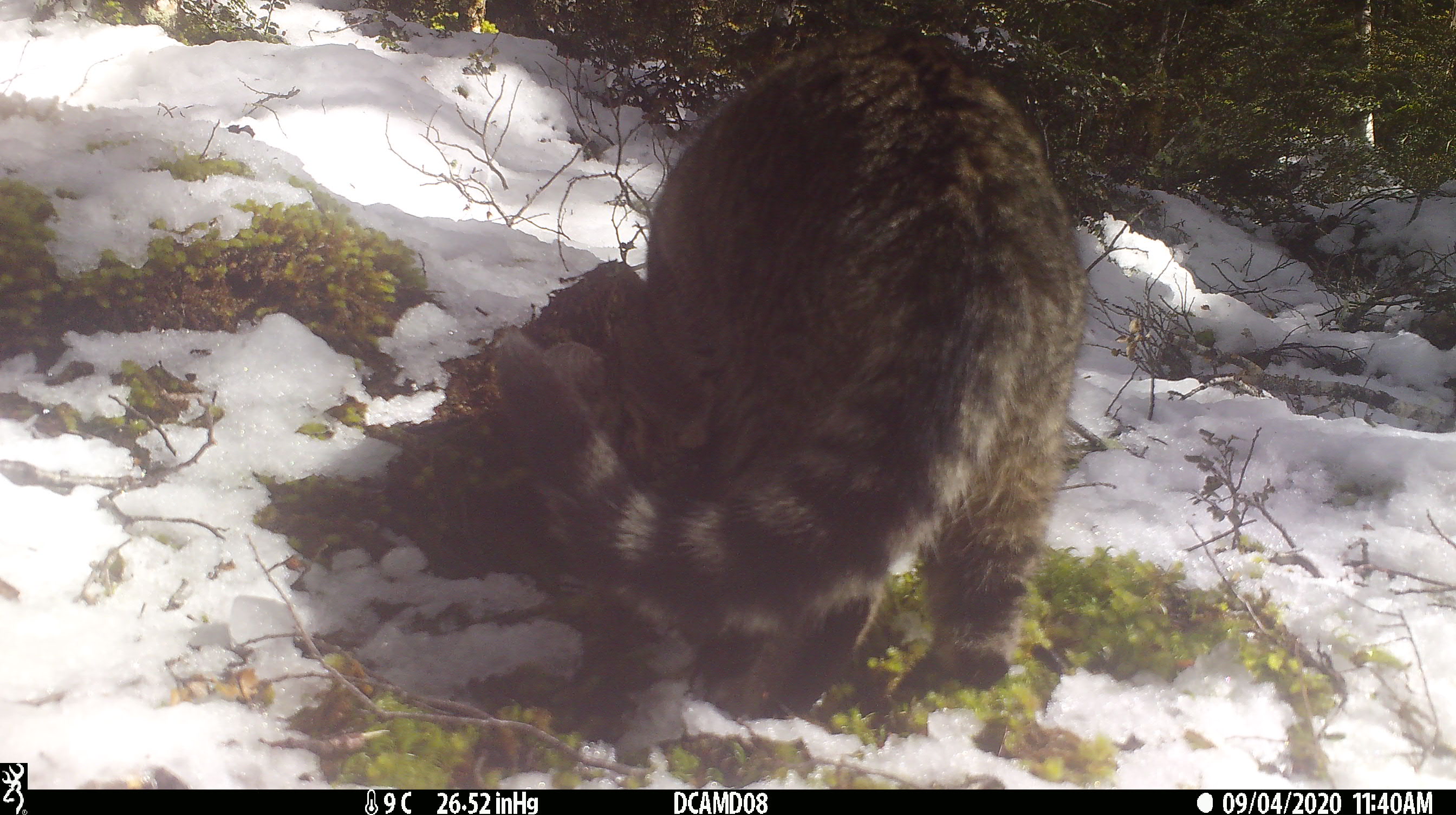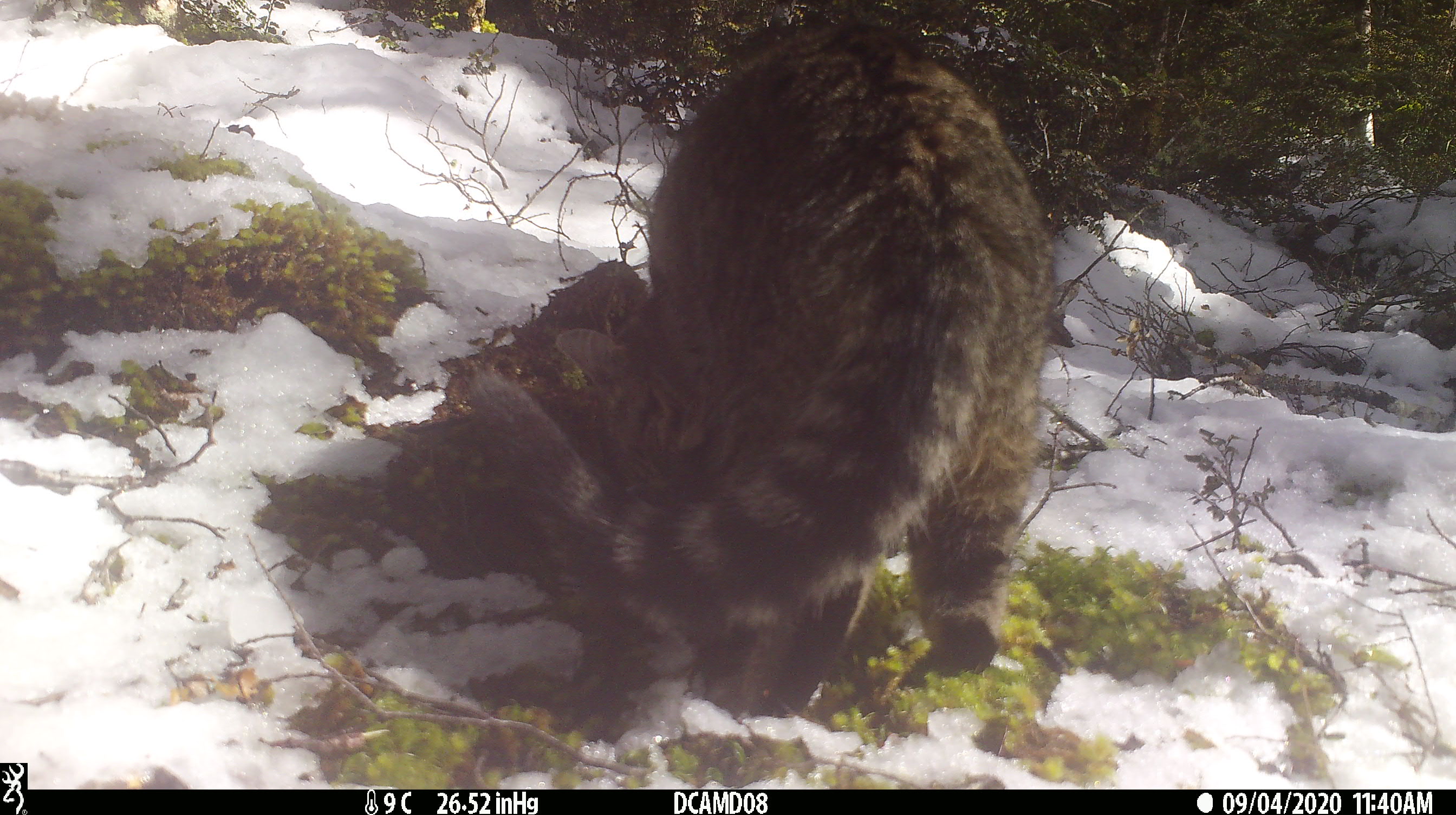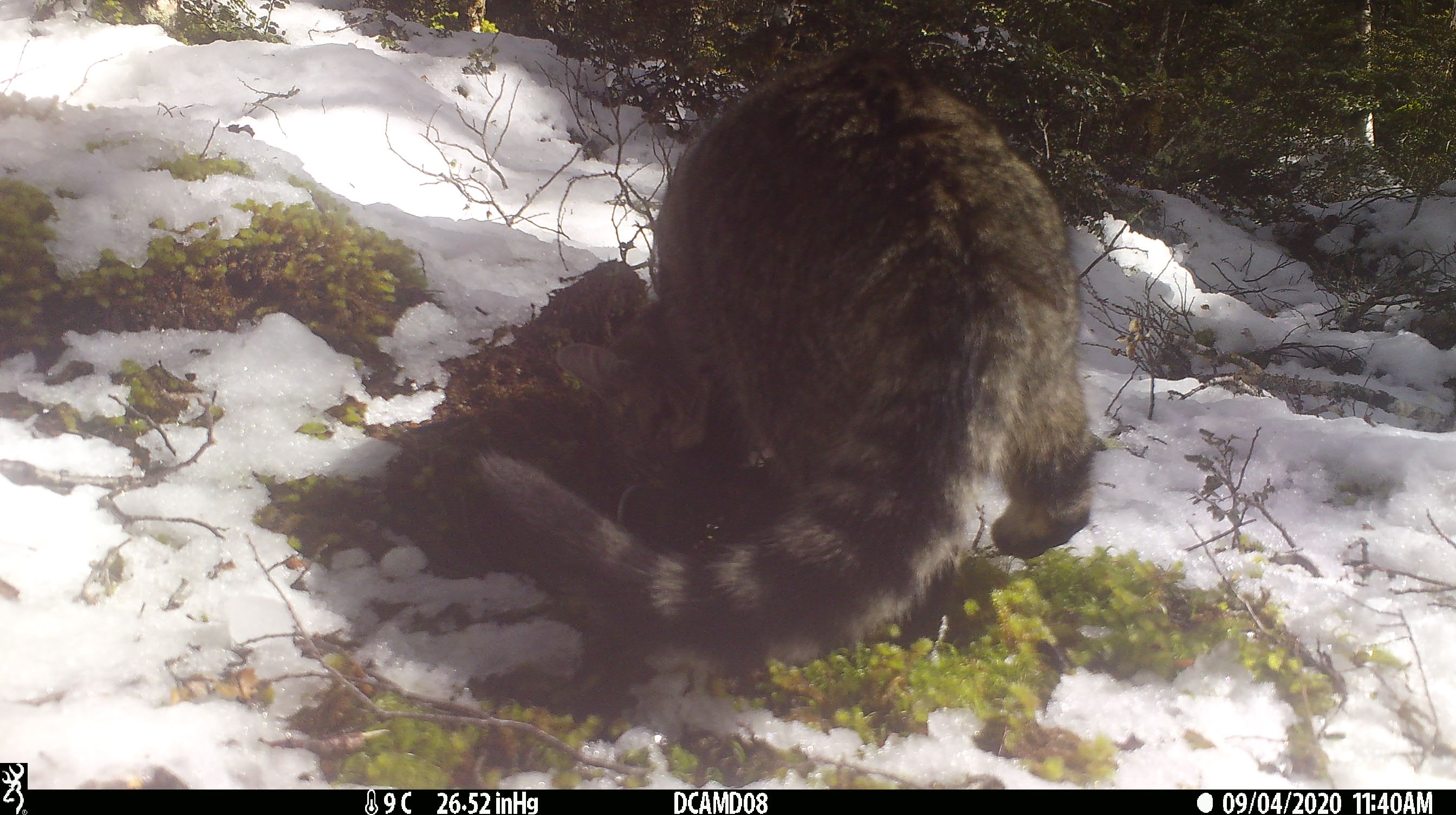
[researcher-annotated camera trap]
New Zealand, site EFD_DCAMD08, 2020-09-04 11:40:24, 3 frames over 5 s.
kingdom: Animalia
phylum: Chordata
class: Mammalia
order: Carnivora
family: Felidae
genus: Felis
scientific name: Felis catus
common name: domestic cat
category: cat